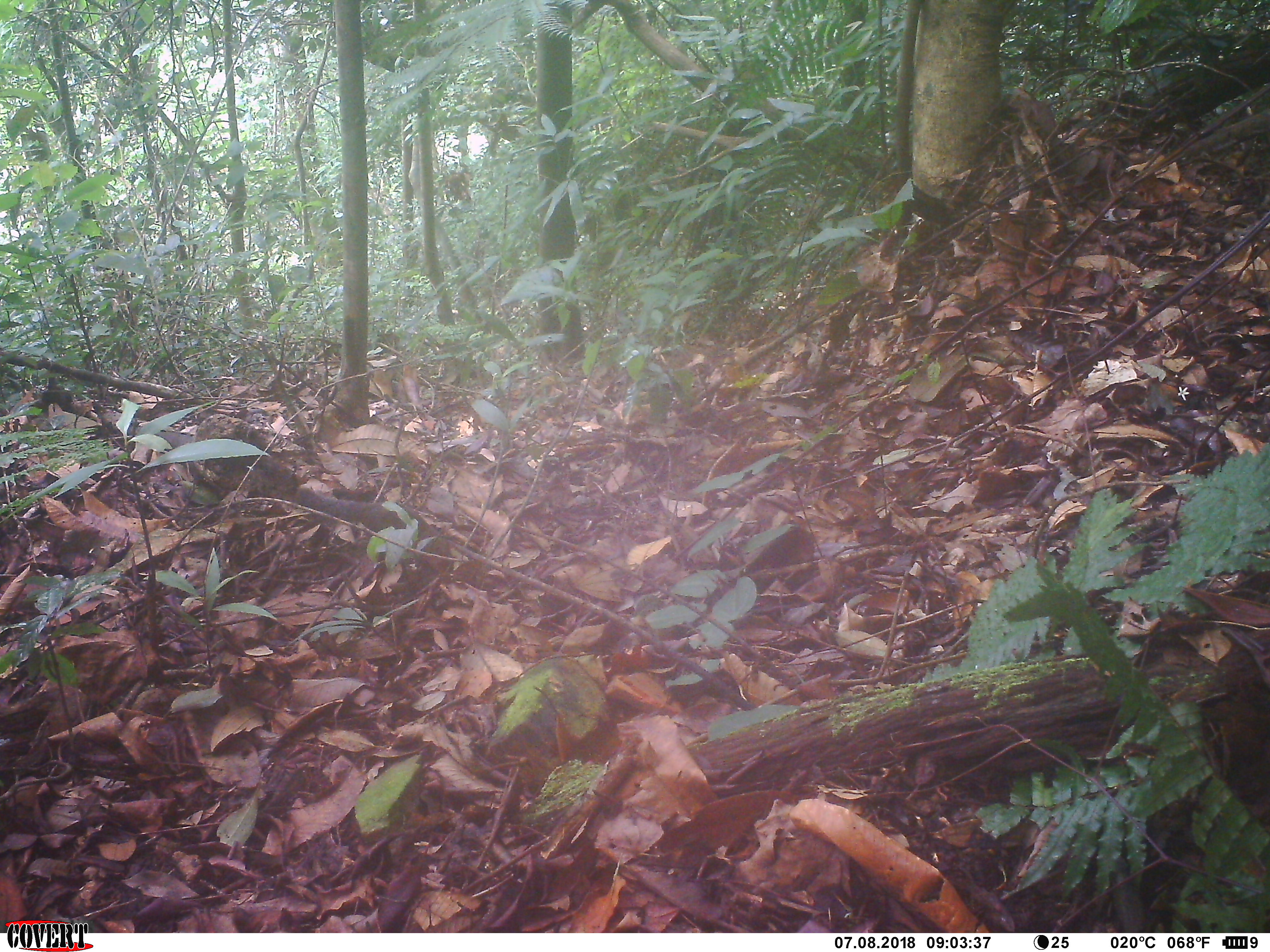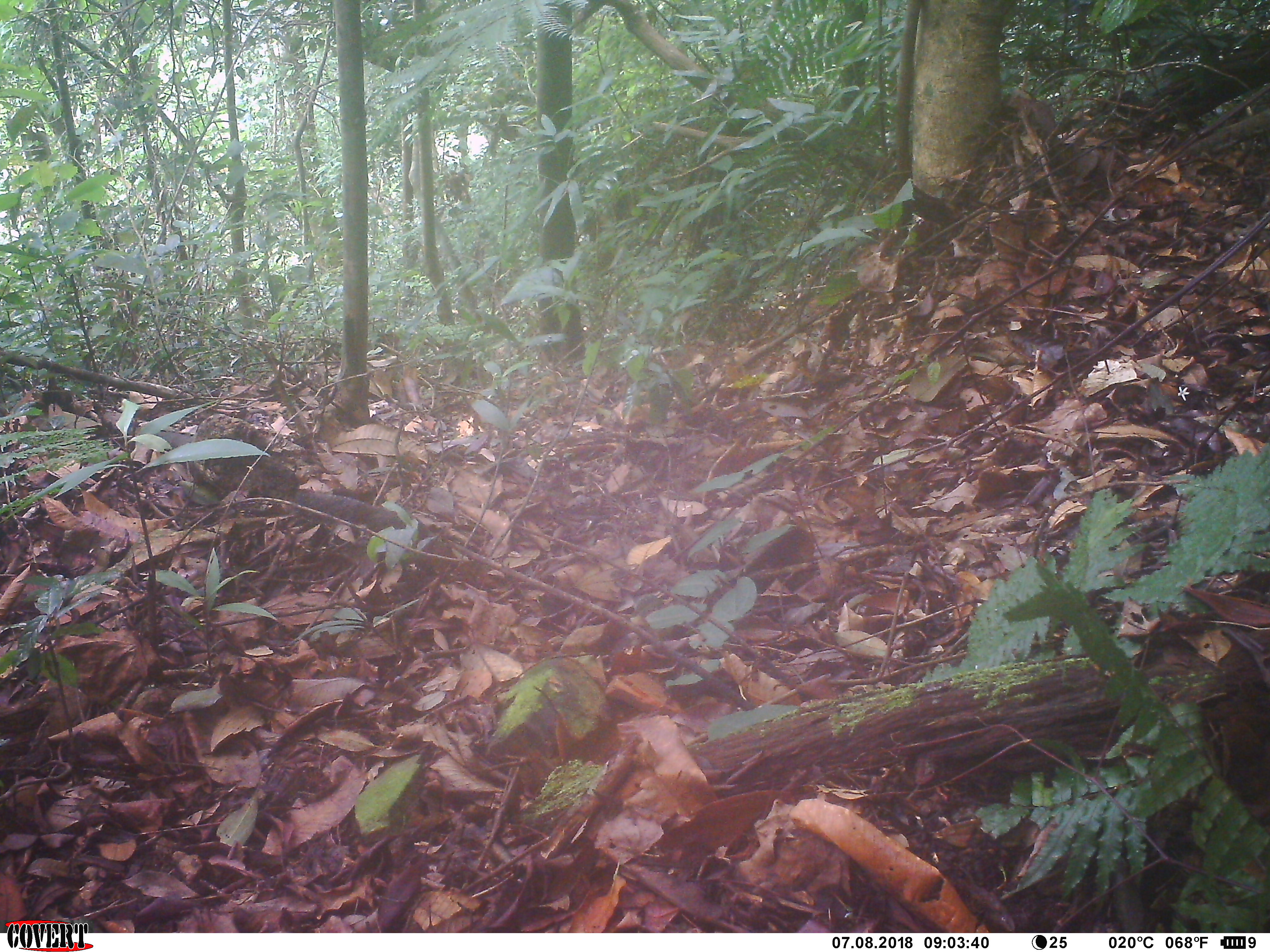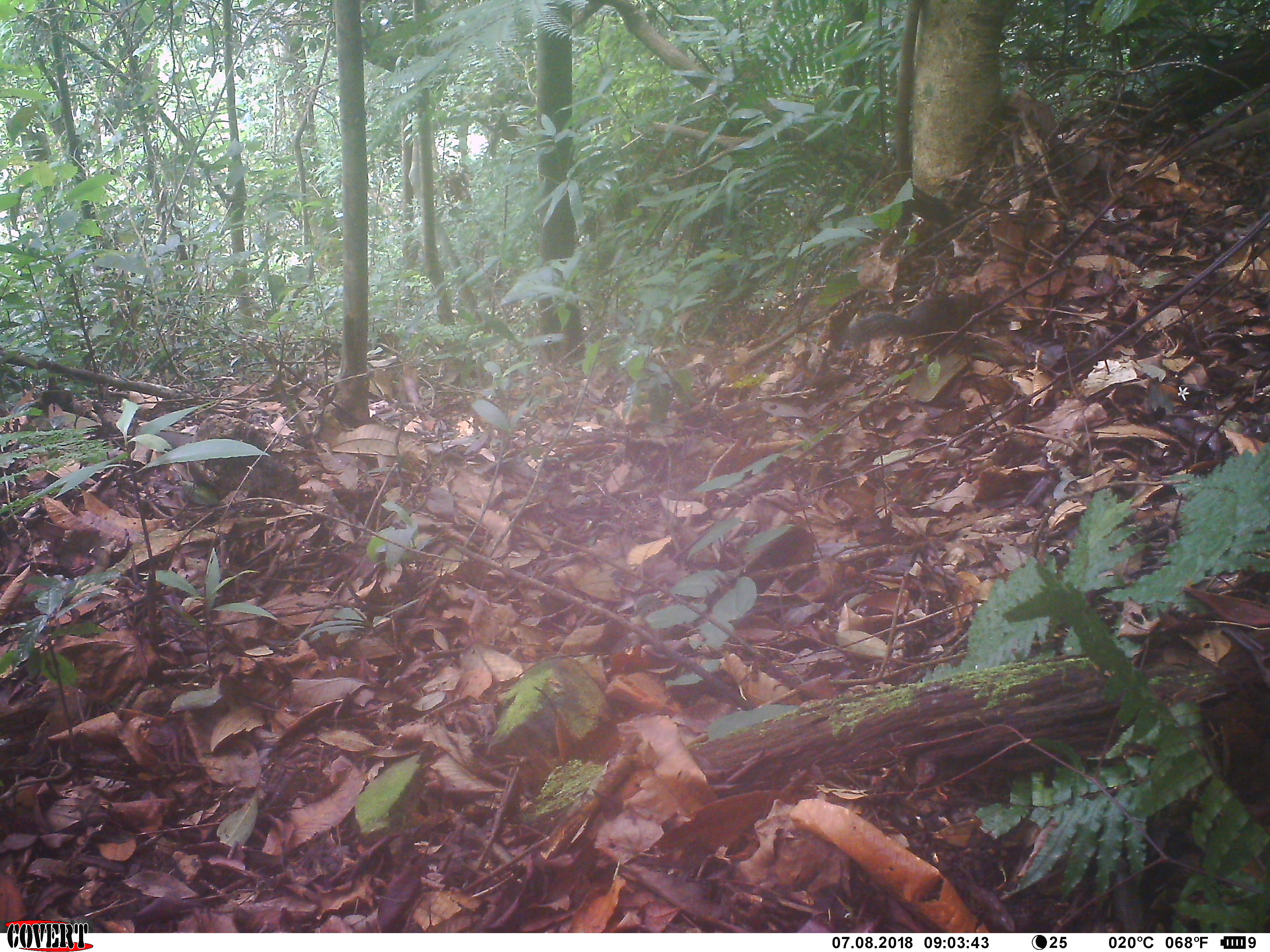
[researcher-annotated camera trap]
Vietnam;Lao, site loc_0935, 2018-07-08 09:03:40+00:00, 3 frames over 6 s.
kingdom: Animalia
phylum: Chordata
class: Mammalia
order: Rodentia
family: Sciuridae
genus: Dremomys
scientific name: Dremomys rufigenis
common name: red-cheeked squirrel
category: red cheeked squirrel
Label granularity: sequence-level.